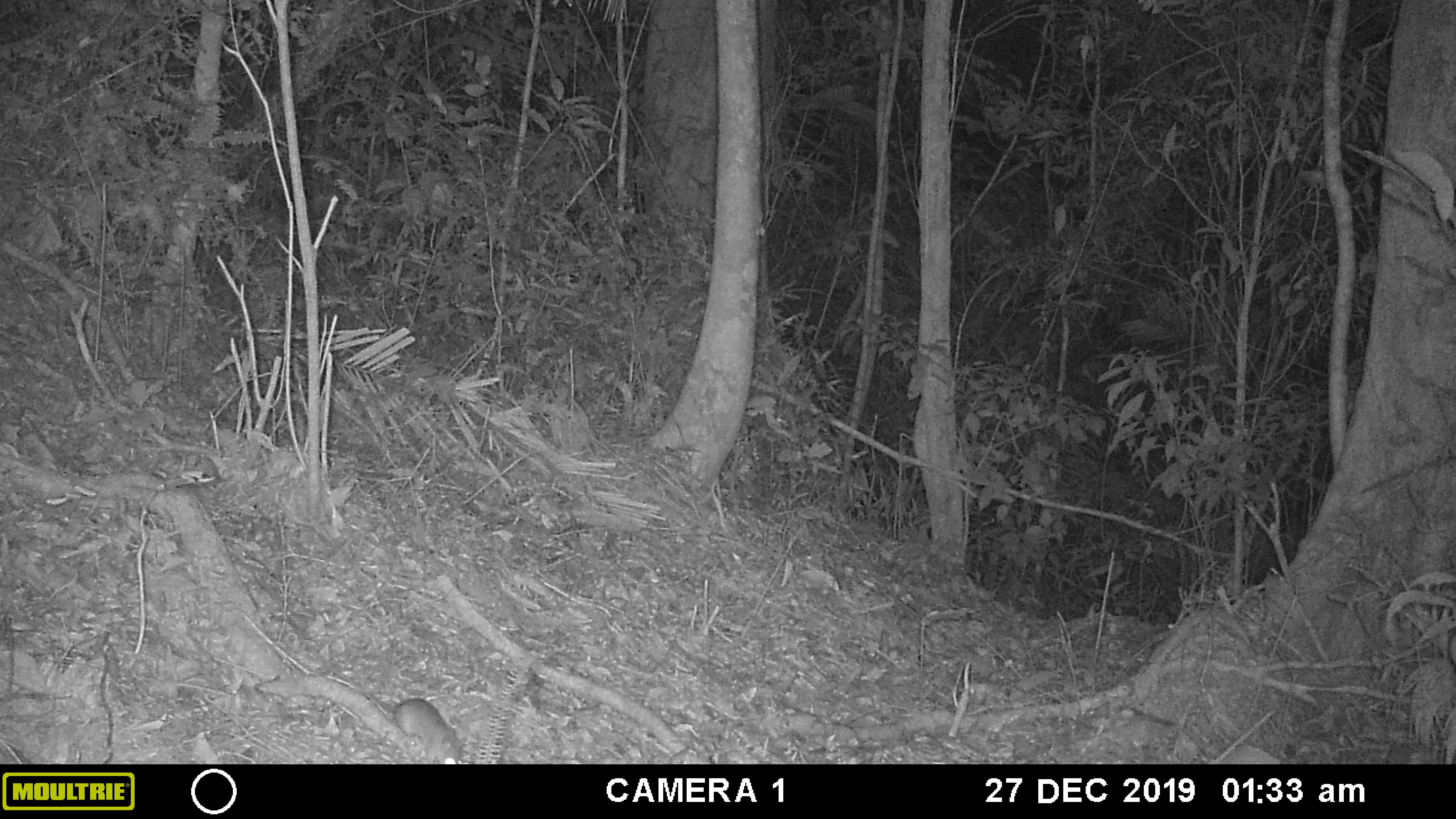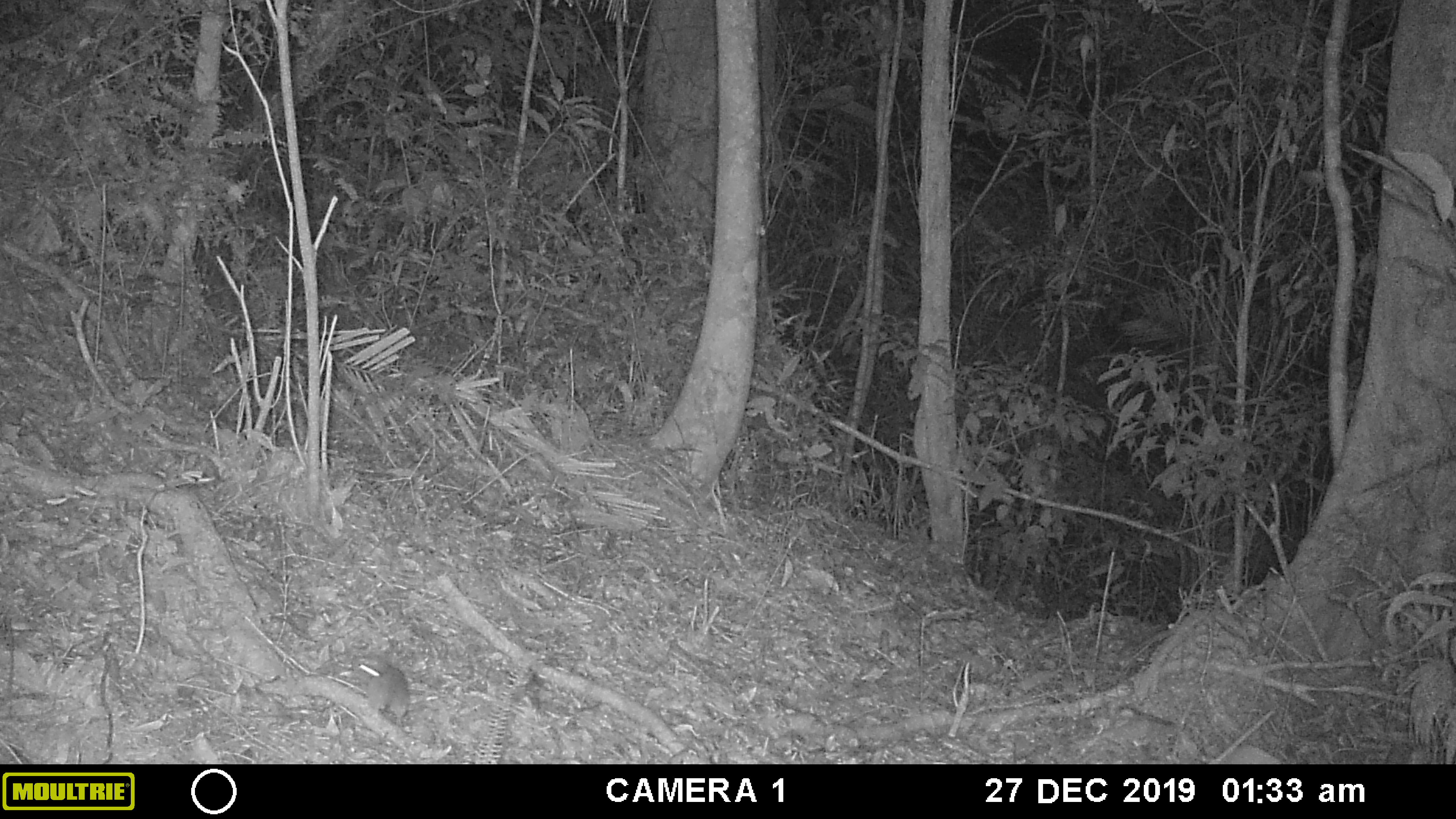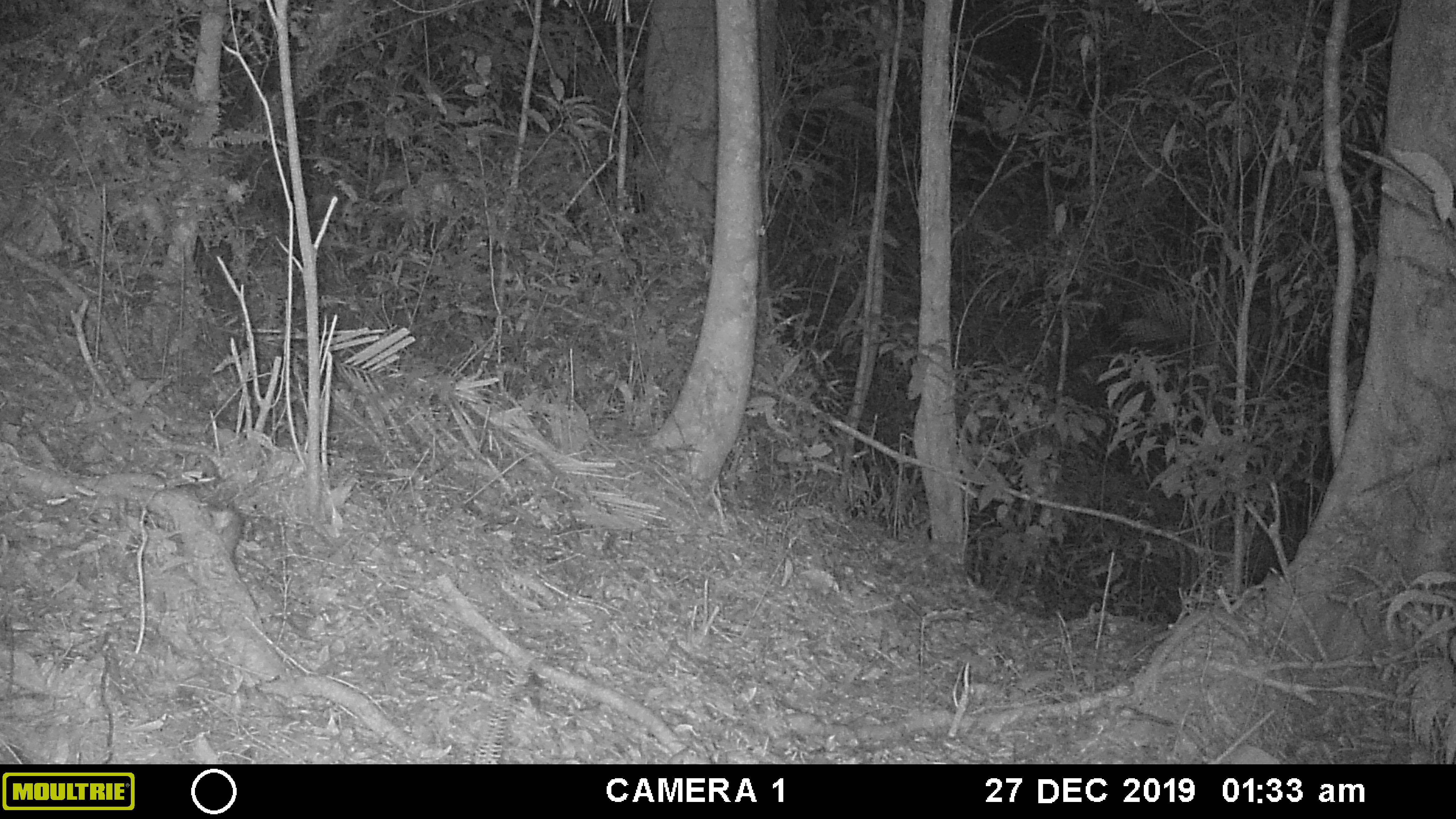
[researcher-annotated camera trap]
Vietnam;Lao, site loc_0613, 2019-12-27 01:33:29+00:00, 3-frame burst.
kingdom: Animalia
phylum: Chordata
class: Mammalia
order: Rodentia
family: Muridae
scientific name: Muridae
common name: old-world mice and rats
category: unidentified murid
Unidentified murid (old-world mice and rats) (Muridae). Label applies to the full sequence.